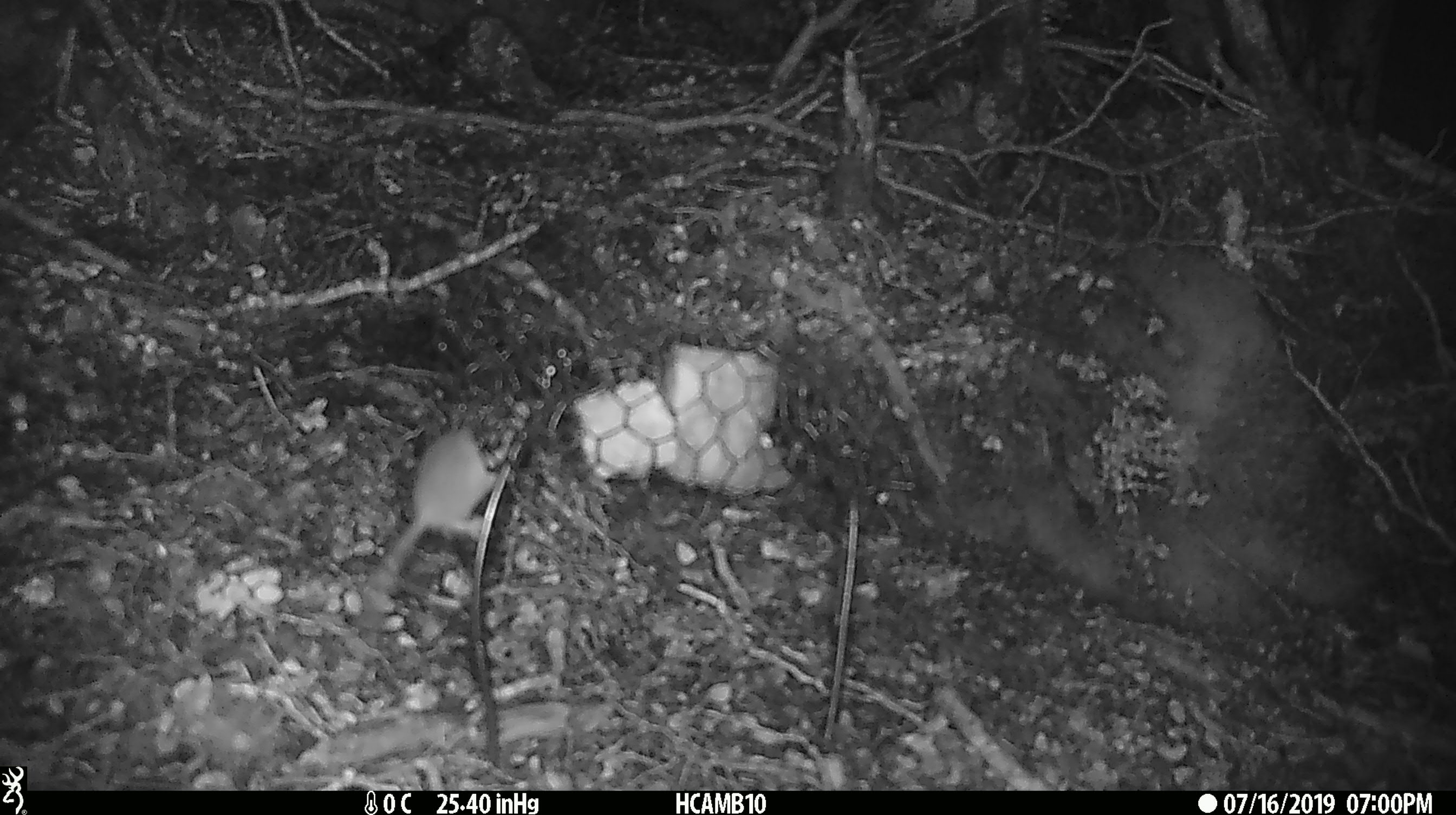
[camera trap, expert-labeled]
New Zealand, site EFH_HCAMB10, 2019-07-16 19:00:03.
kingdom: Animalia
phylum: Chordata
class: Mammalia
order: Rodentia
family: Muridae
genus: Mus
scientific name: Mus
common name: mouse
Mouse (Mus).